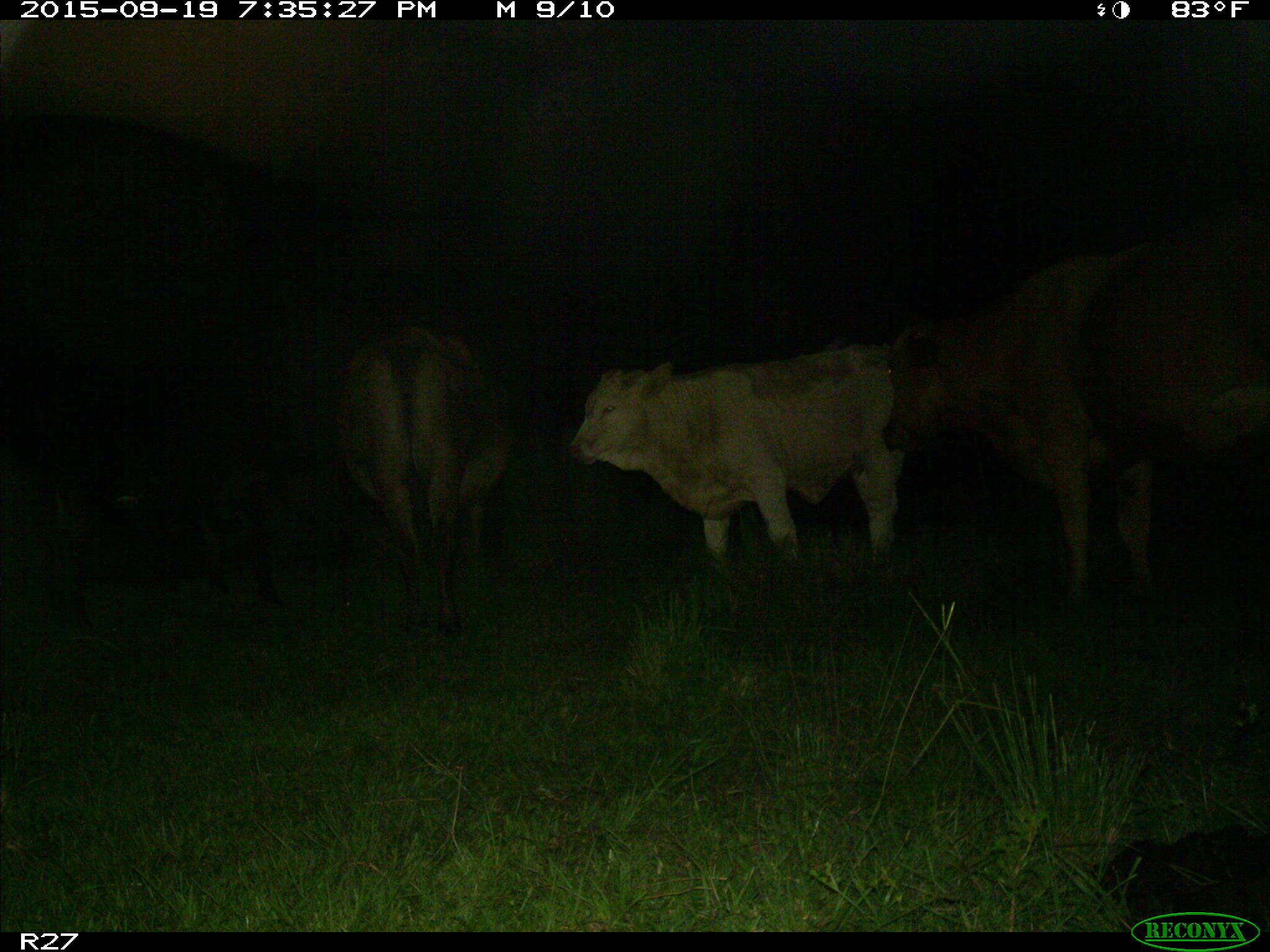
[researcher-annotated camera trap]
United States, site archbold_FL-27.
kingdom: Animalia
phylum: Chordata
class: Mammalia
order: Artiodactyla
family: Bovidae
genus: Bos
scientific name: Bos taurus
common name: domestic cow